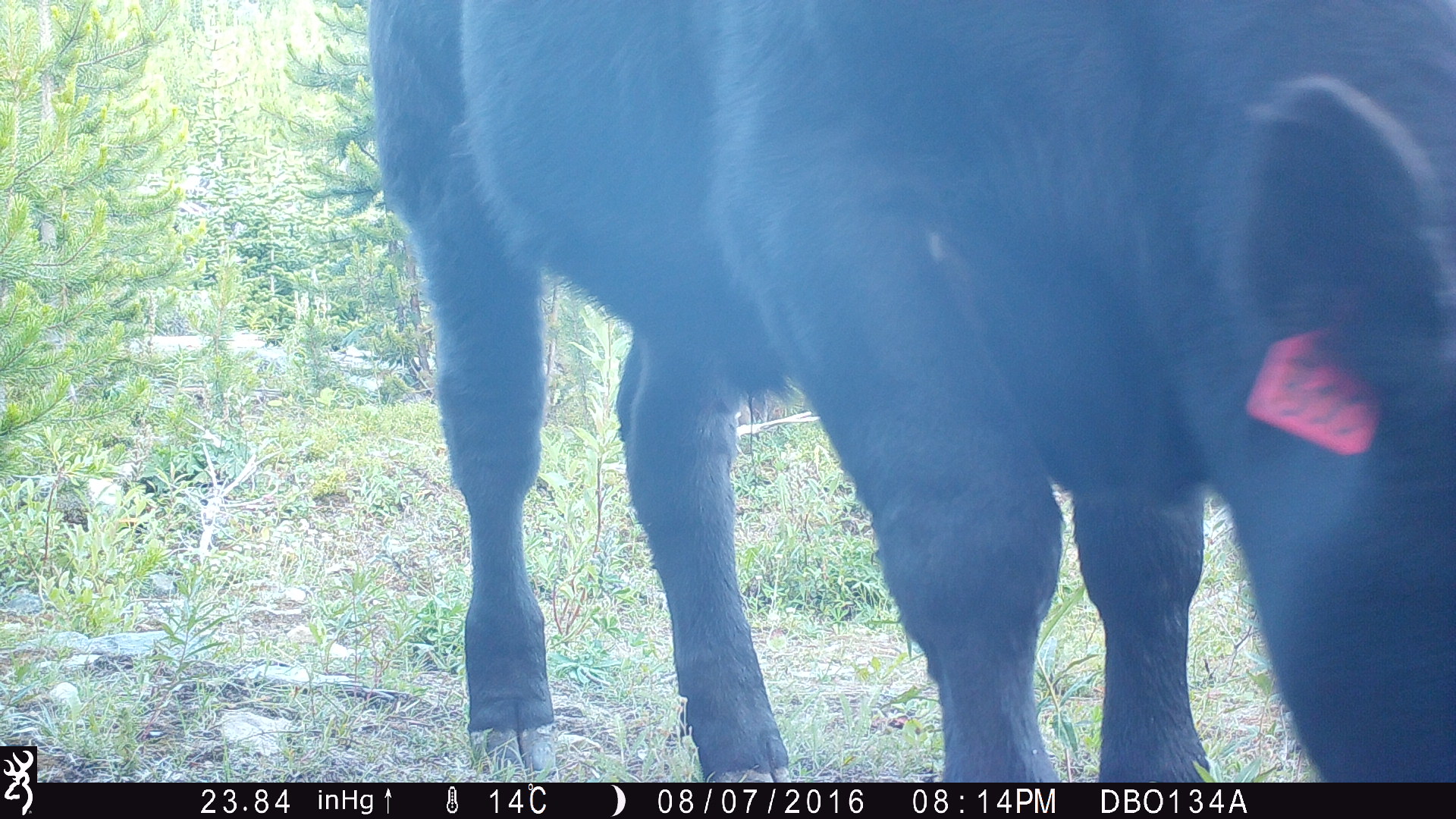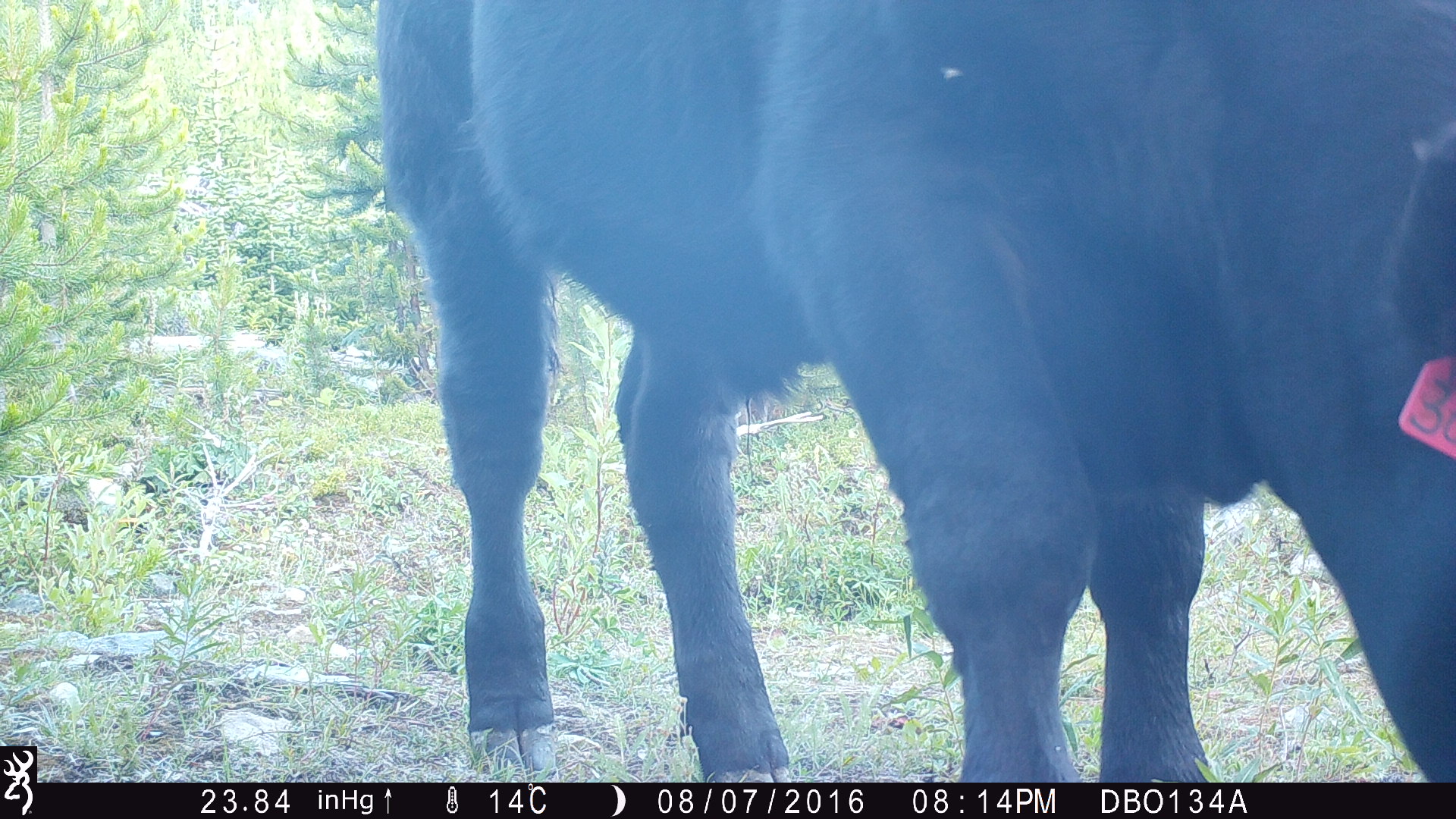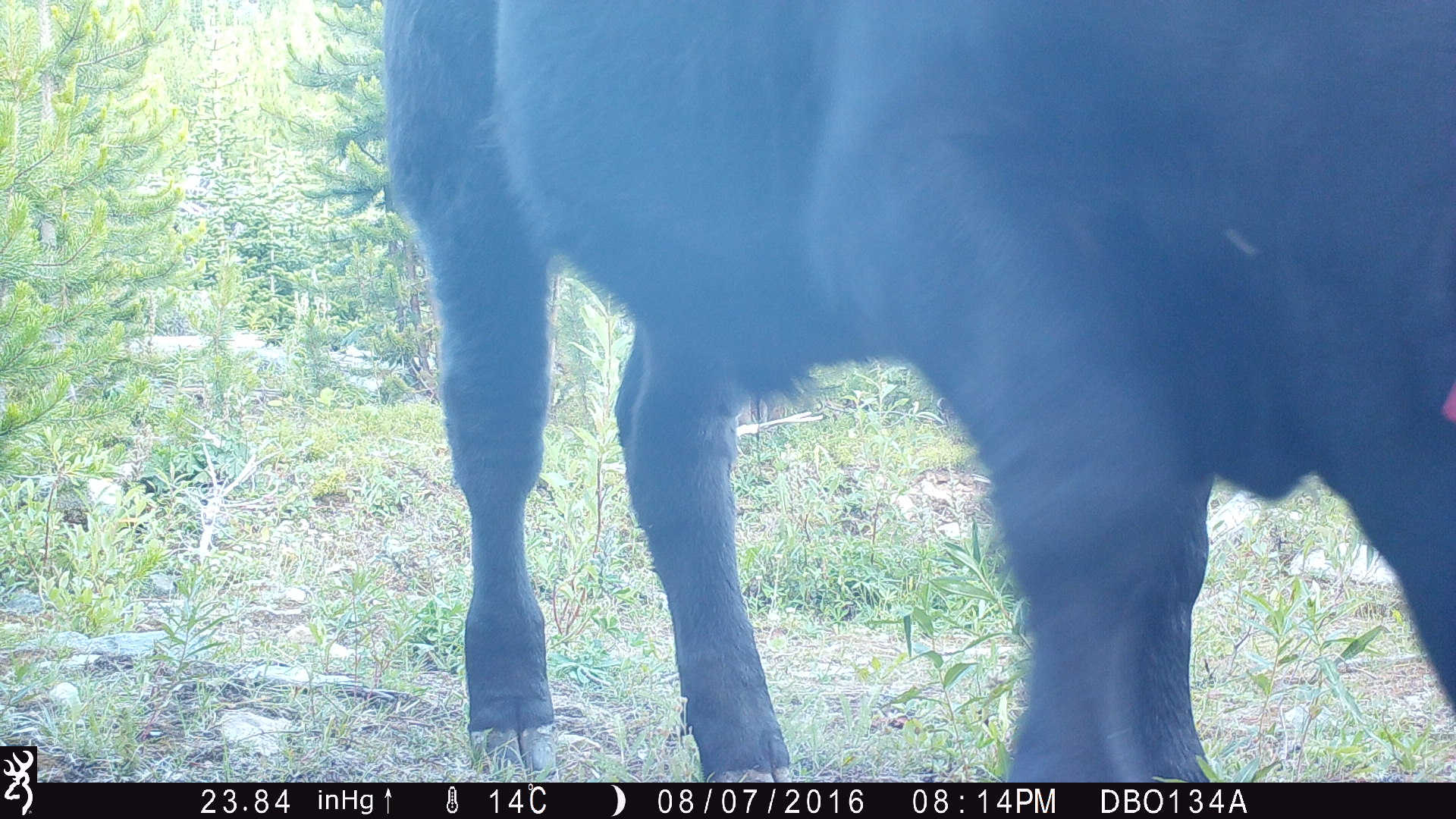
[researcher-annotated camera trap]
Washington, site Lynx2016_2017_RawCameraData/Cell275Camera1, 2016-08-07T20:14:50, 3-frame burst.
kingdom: Animalia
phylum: Chordata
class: Mammalia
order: Artiodactyla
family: Bovidae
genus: Bos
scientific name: Bos taurus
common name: domestic cattle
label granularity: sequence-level